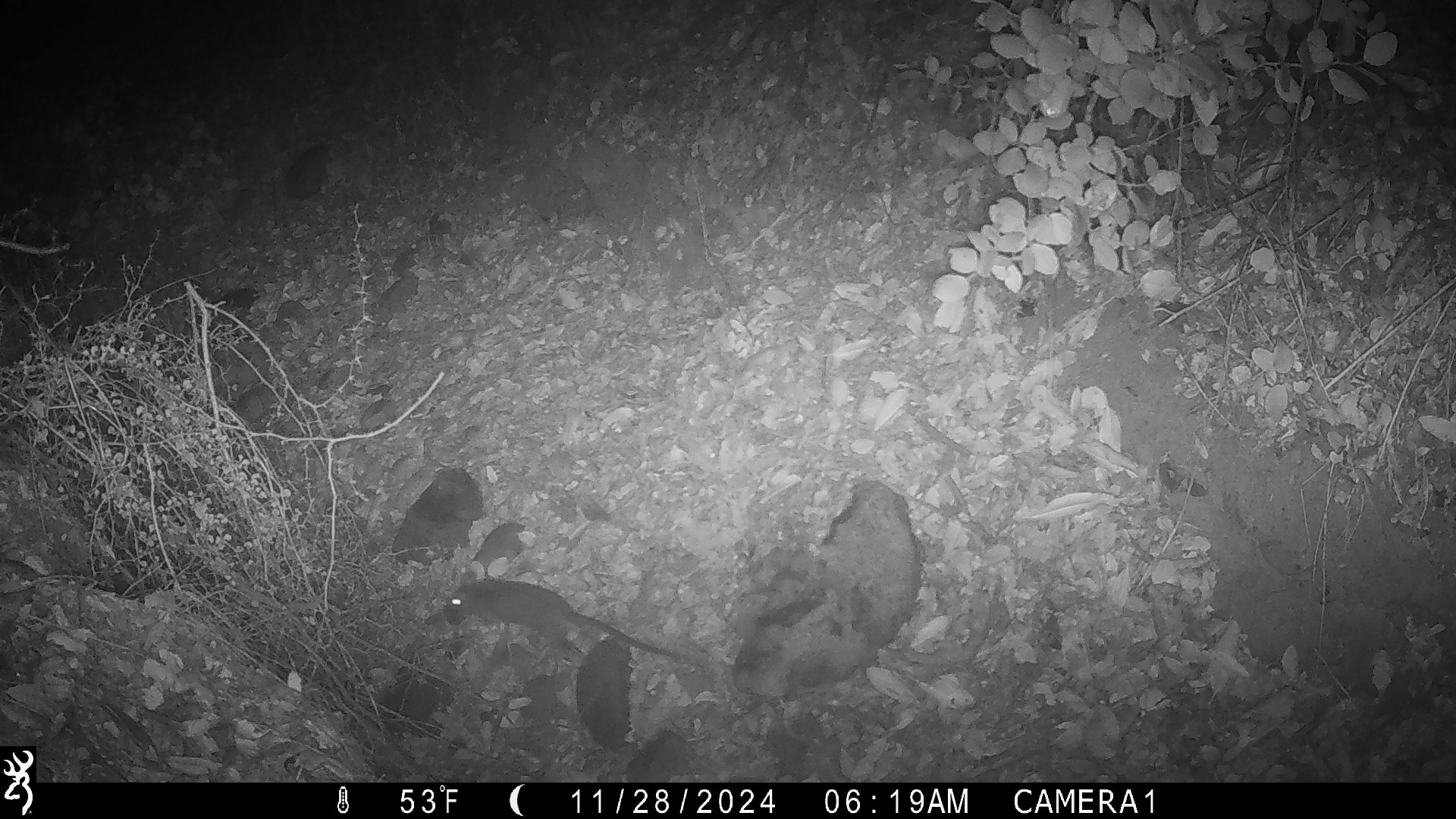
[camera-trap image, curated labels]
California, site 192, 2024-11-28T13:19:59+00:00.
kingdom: Animalia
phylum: Chordata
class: Mammalia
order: Rodentia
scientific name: Rodentia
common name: mouse or rat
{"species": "mouse or rat (Rodentia)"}